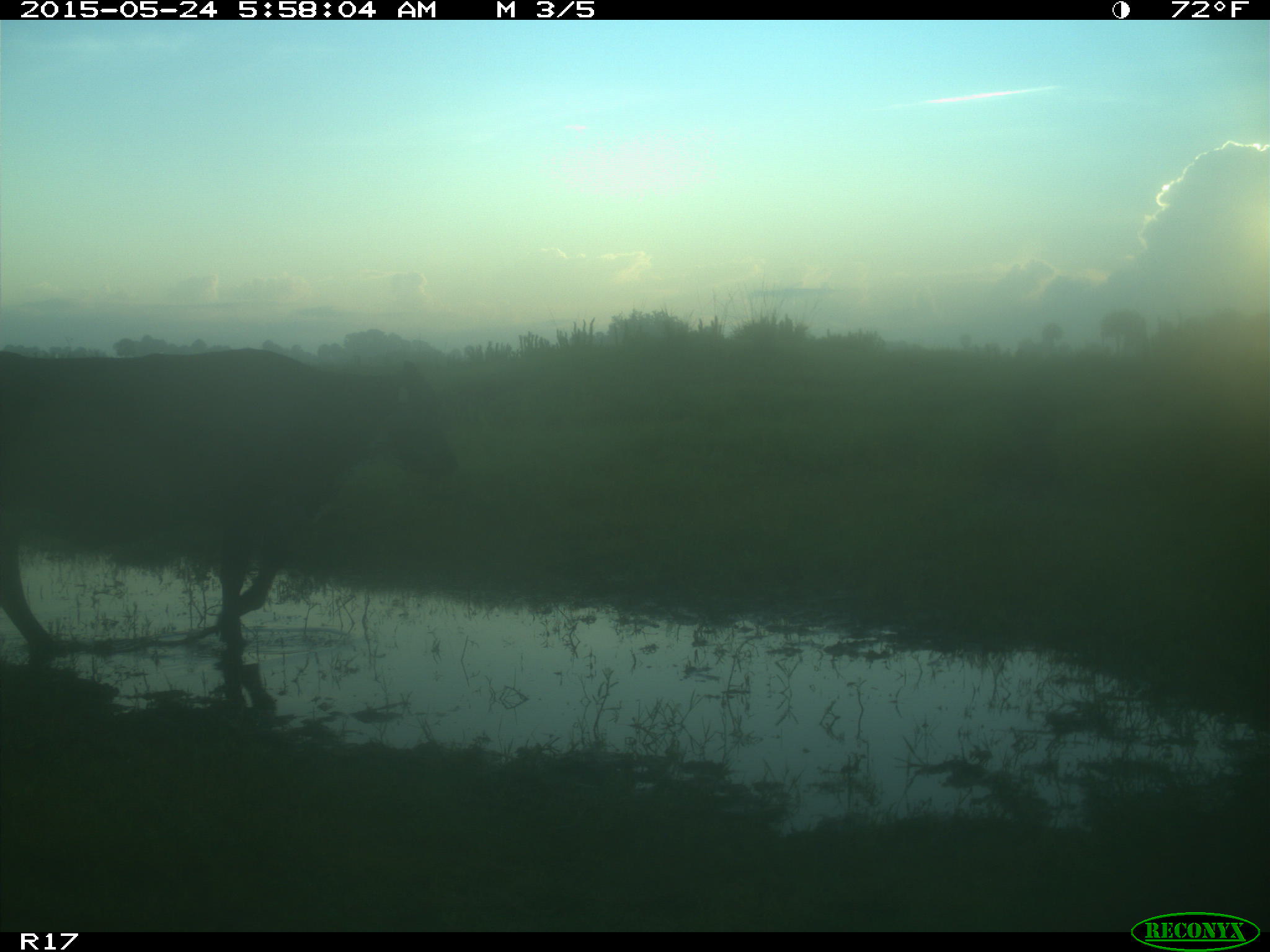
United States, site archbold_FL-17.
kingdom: Animalia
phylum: Chordata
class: Mammalia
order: Artiodactyla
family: Bovidae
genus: Bos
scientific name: Bos taurus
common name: domestic cow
Bos taurus (domestic cow).